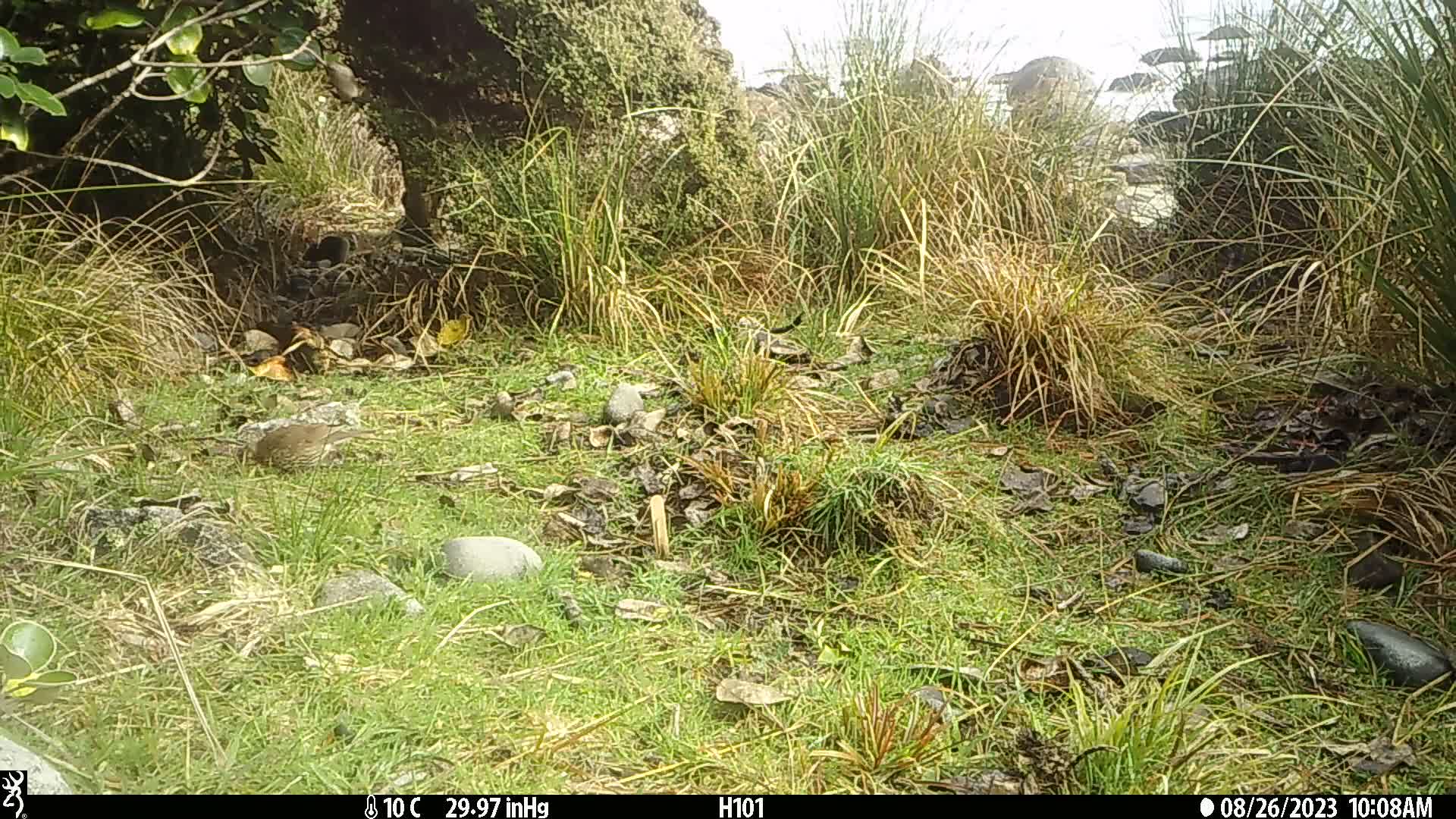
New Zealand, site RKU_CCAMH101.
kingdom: Animalia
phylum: Chordata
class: Aves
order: Passeriformes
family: Turdidae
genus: Turdus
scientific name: Turdus philomelos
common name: song thrush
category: thrush